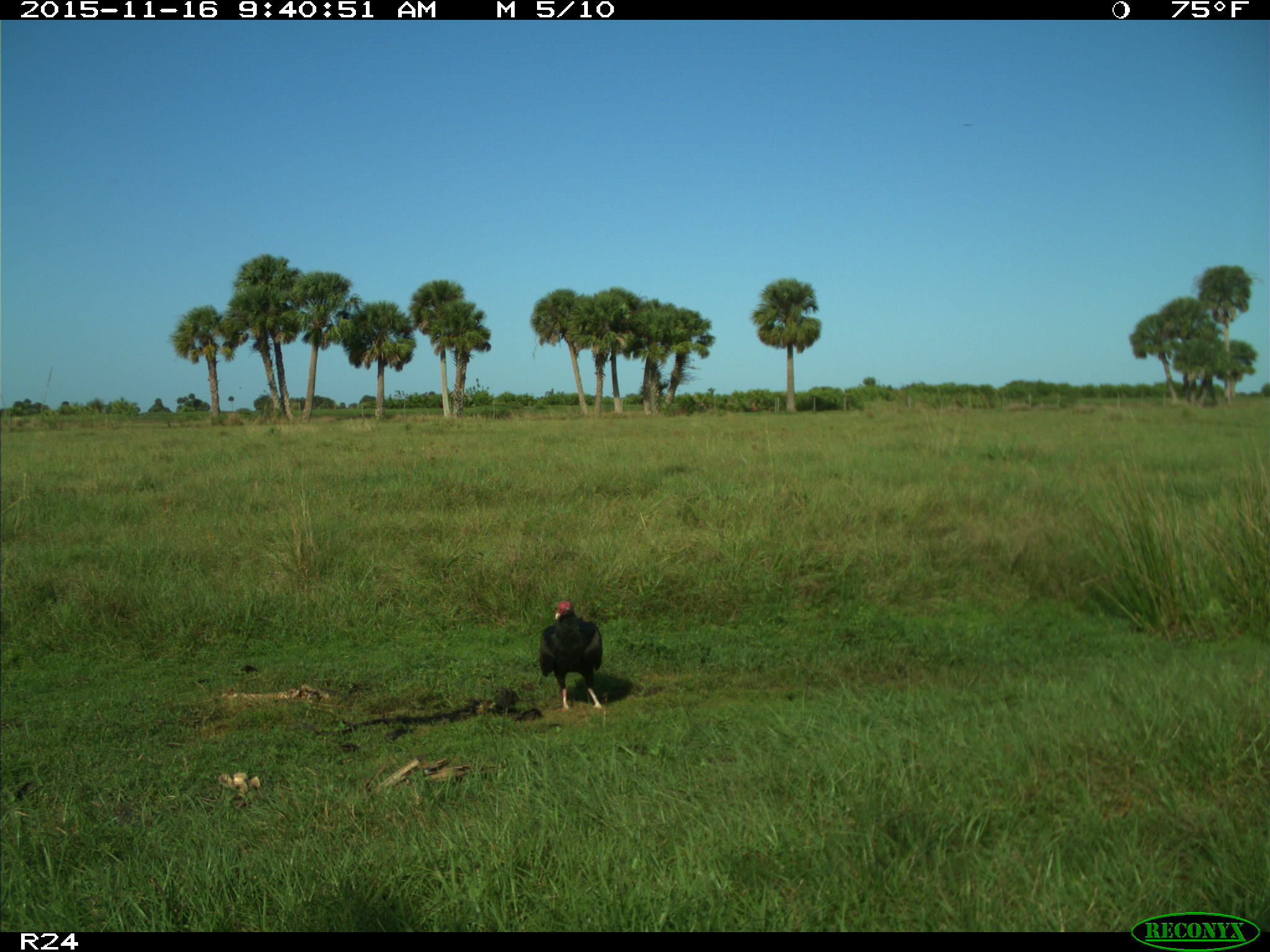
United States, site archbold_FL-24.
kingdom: Animalia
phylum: Chordata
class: Aves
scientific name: Aves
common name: birds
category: unidentified bird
Unidentified bird (birds) (Aves).